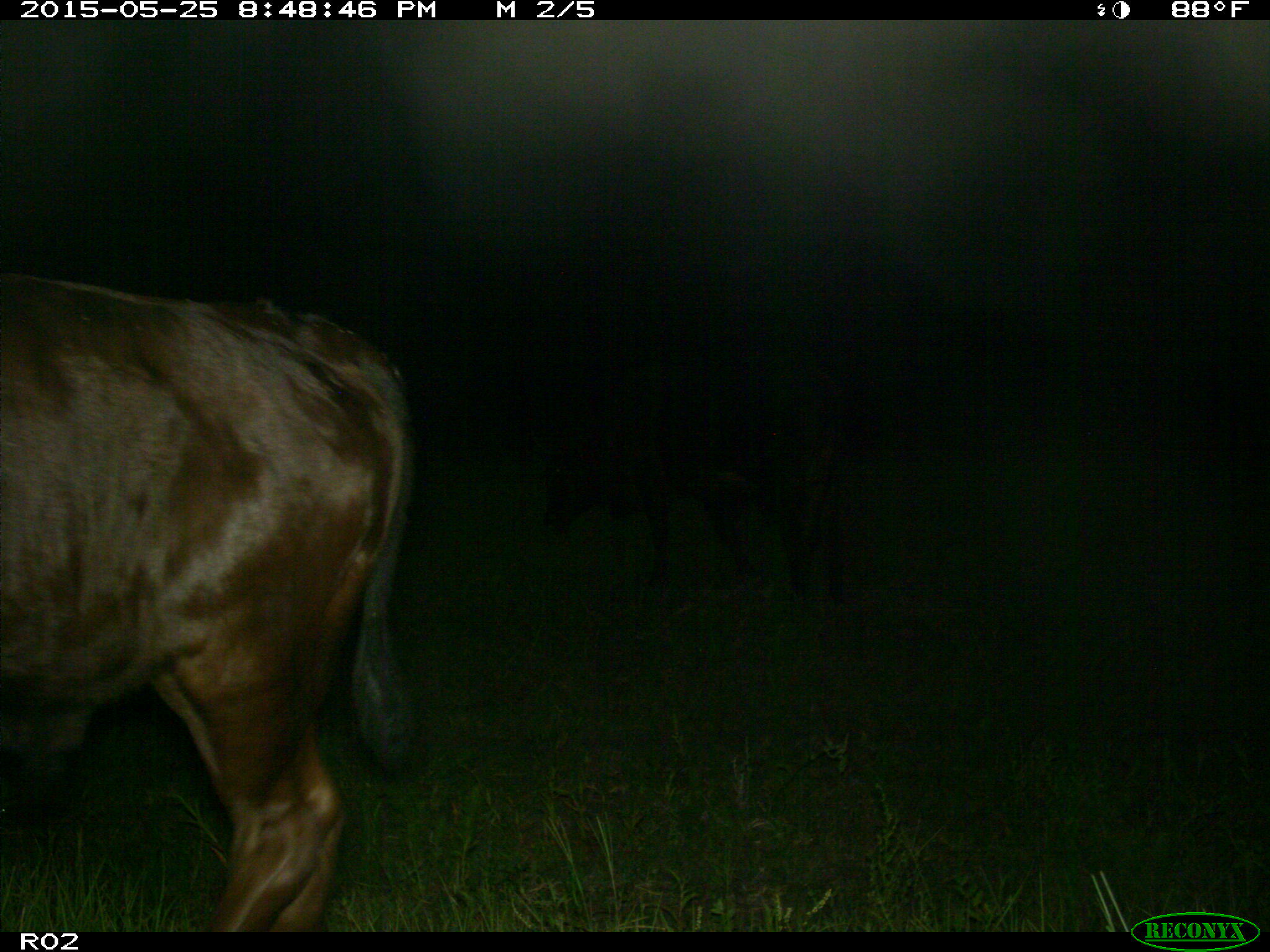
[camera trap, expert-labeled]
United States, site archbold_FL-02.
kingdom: Animalia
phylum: Chordata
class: Mammalia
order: Artiodactyla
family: Bovidae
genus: Bos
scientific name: Bos taurus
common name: domestic cow